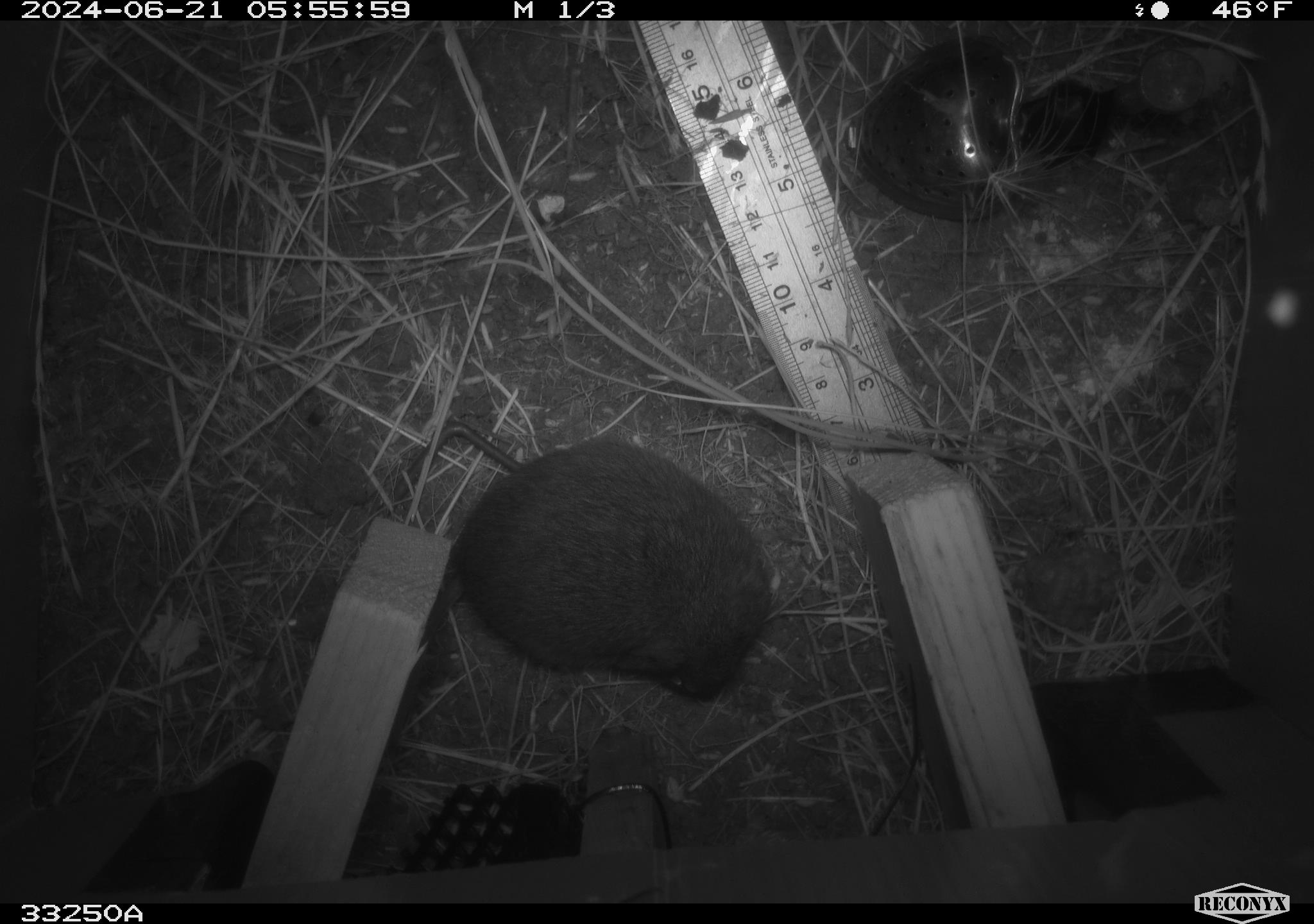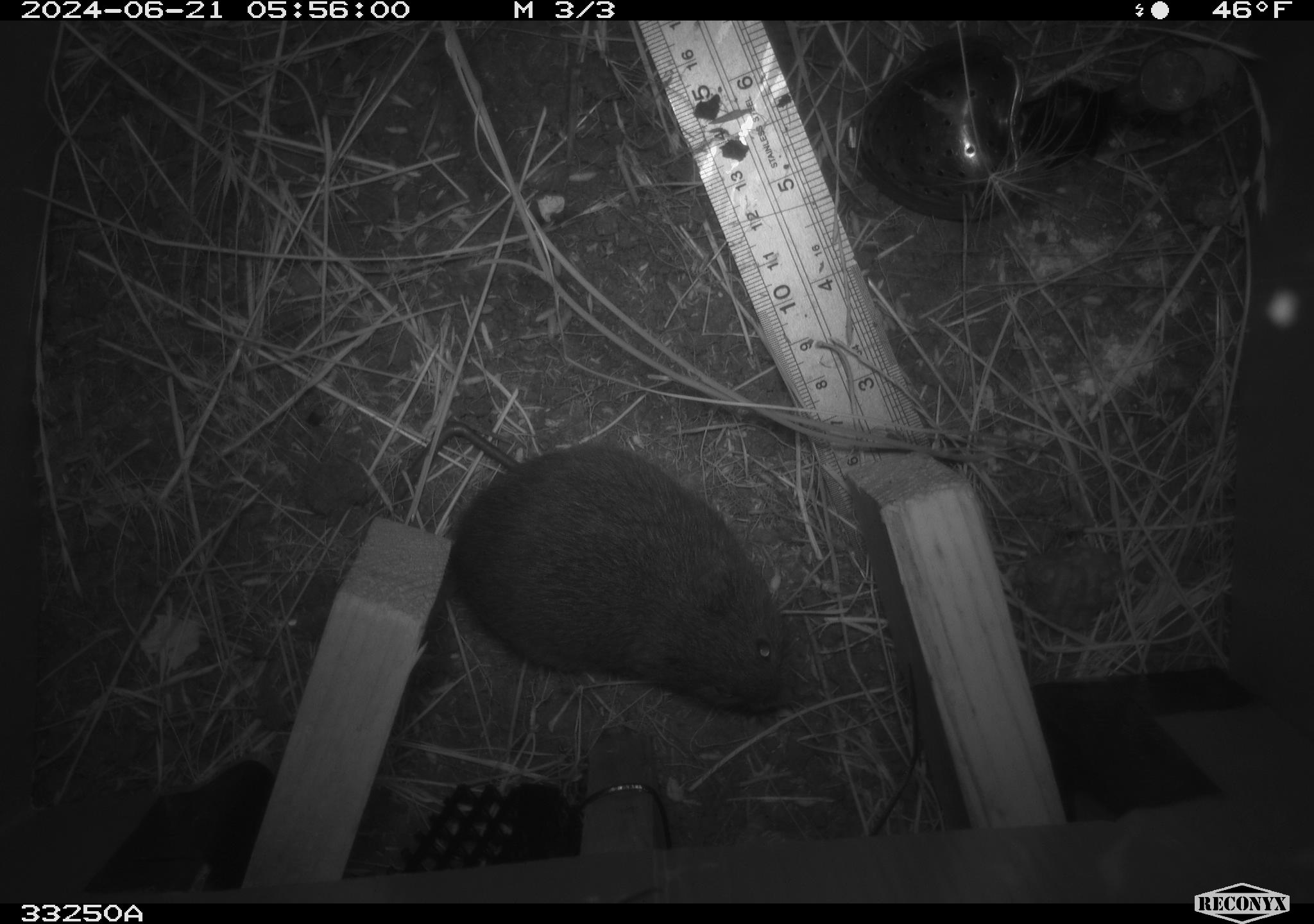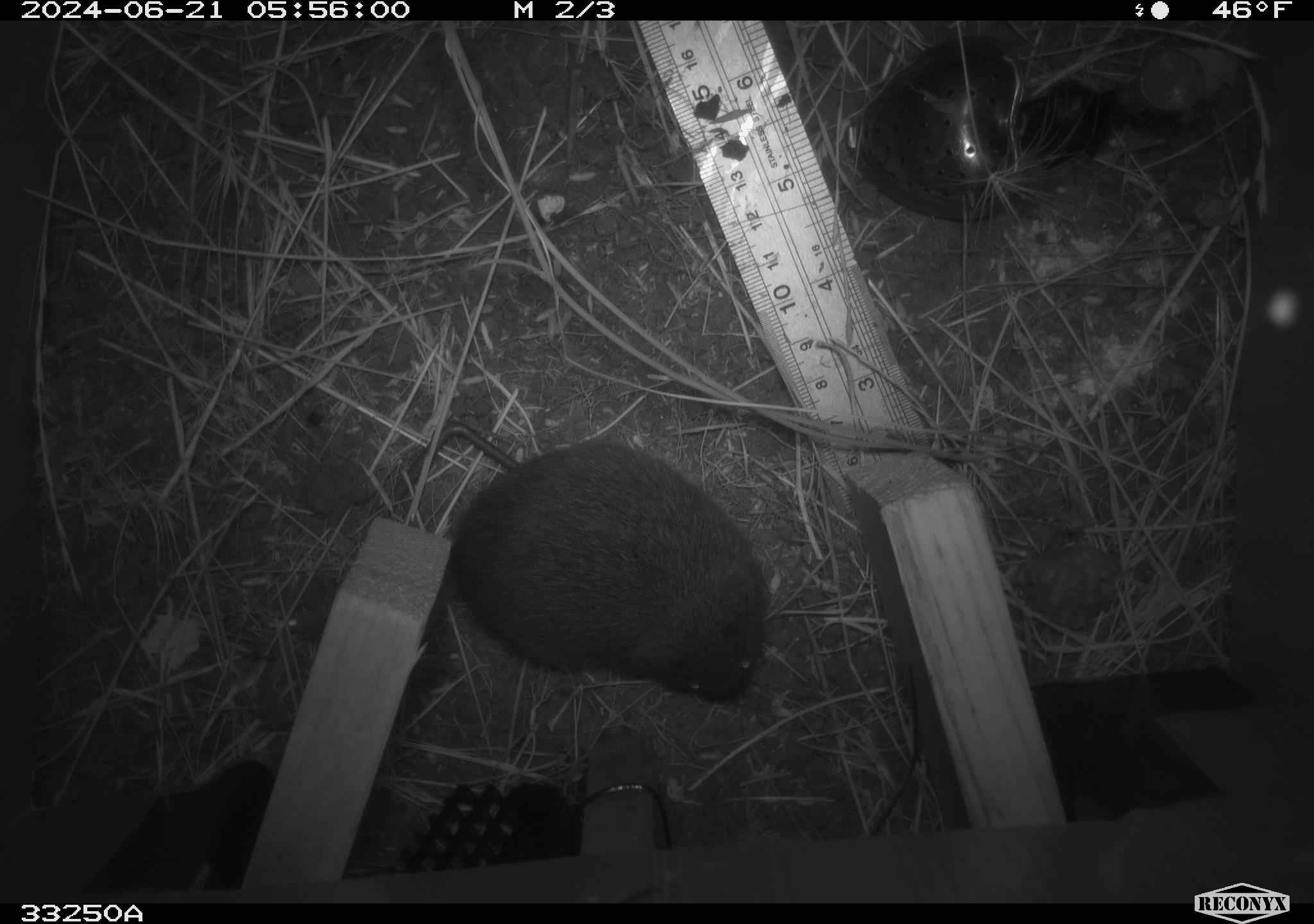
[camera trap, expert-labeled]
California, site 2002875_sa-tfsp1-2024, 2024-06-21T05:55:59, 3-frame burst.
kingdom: Animalia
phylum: Chordata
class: Mammalia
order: Rodentia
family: Cricetidae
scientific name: Arvicolinae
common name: voles, lemmings, and muskrats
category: arvicolinae subfamily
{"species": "arvicolinae subfamily (voles, lemmings, and muskrats) (Arvicolinae)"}